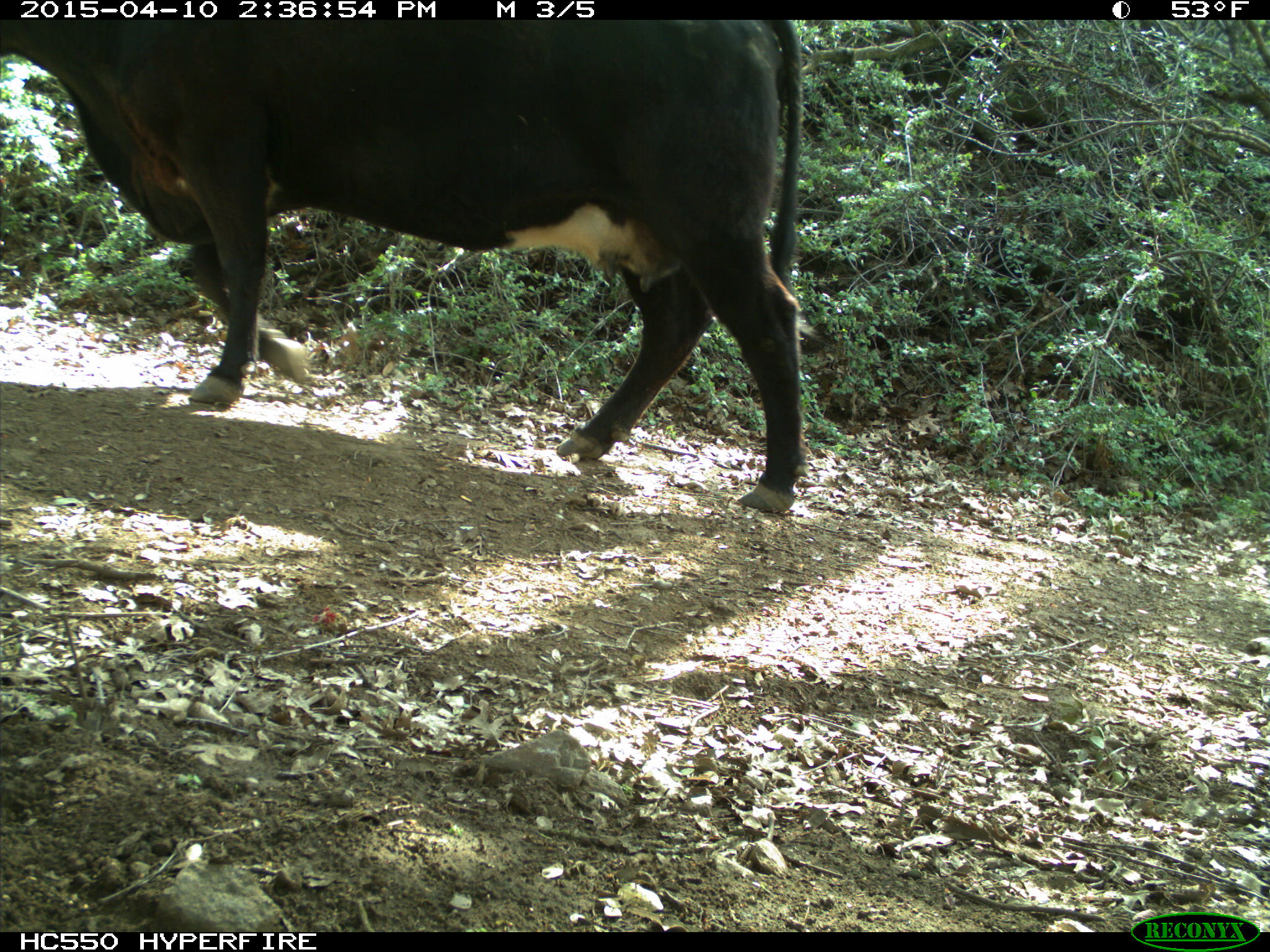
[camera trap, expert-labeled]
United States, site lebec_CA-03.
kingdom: Animalia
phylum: Chordata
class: Mammalia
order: Artiodactyla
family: Bovidae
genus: Bos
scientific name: Bos taurus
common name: domestic cow